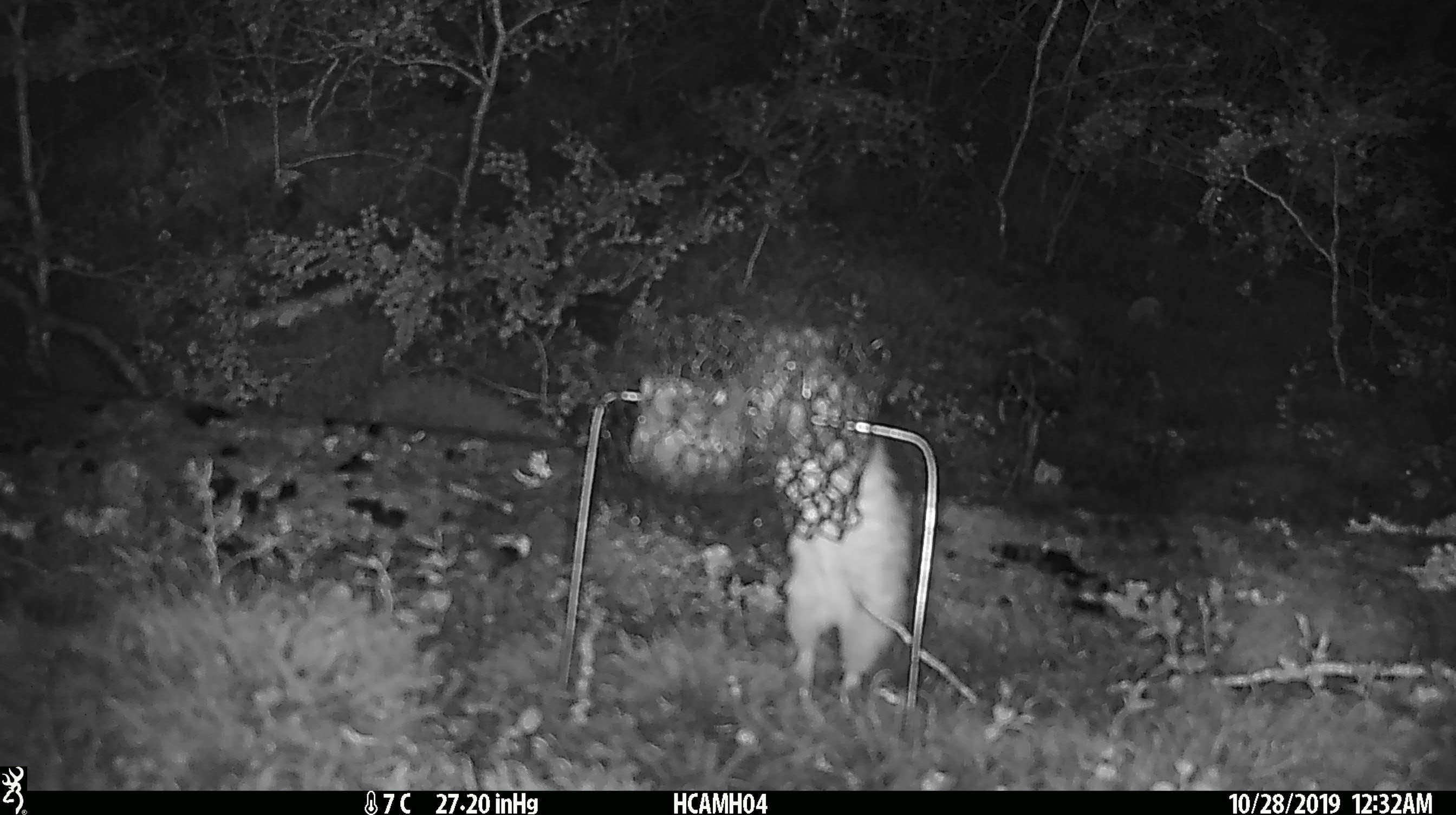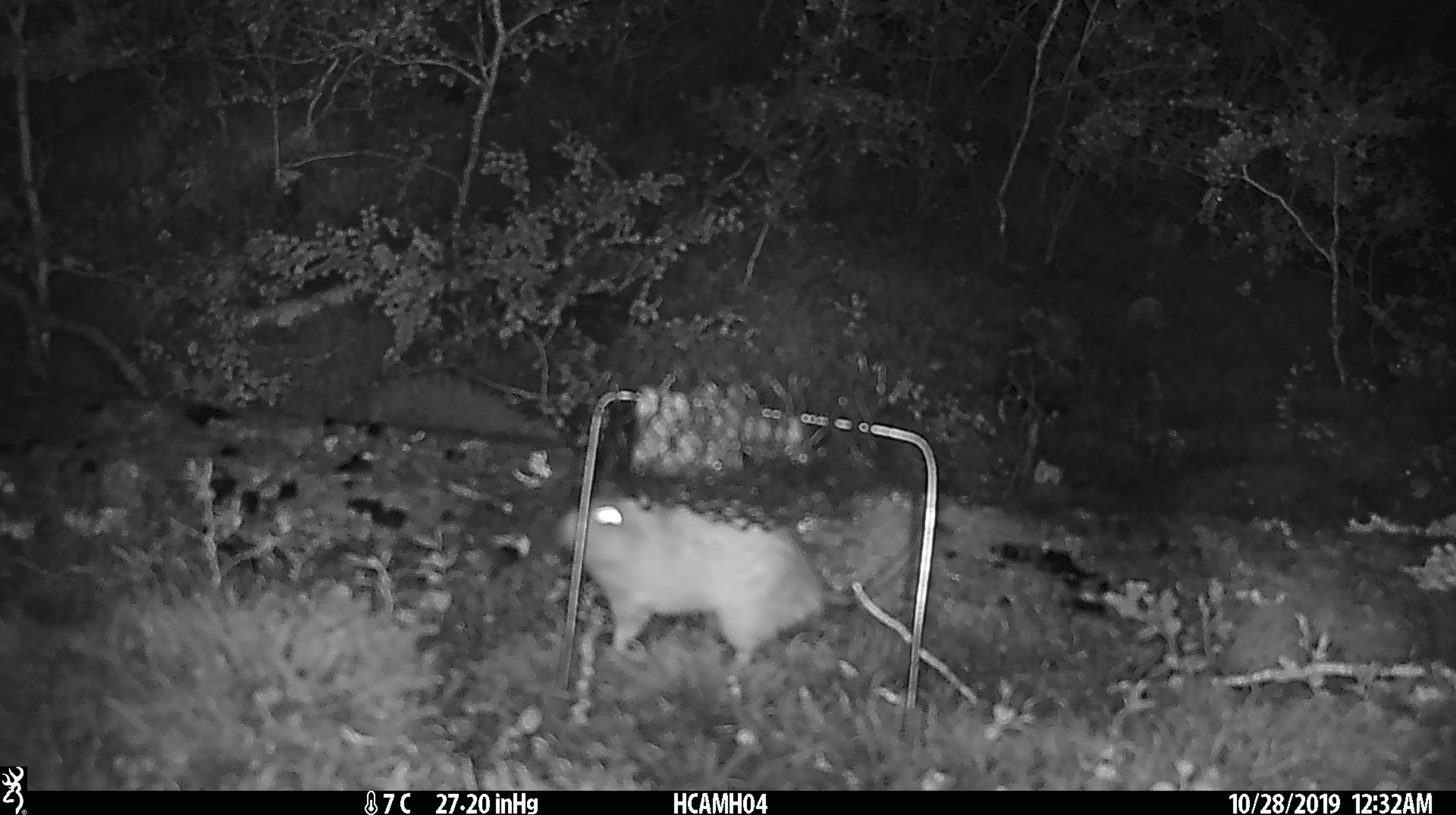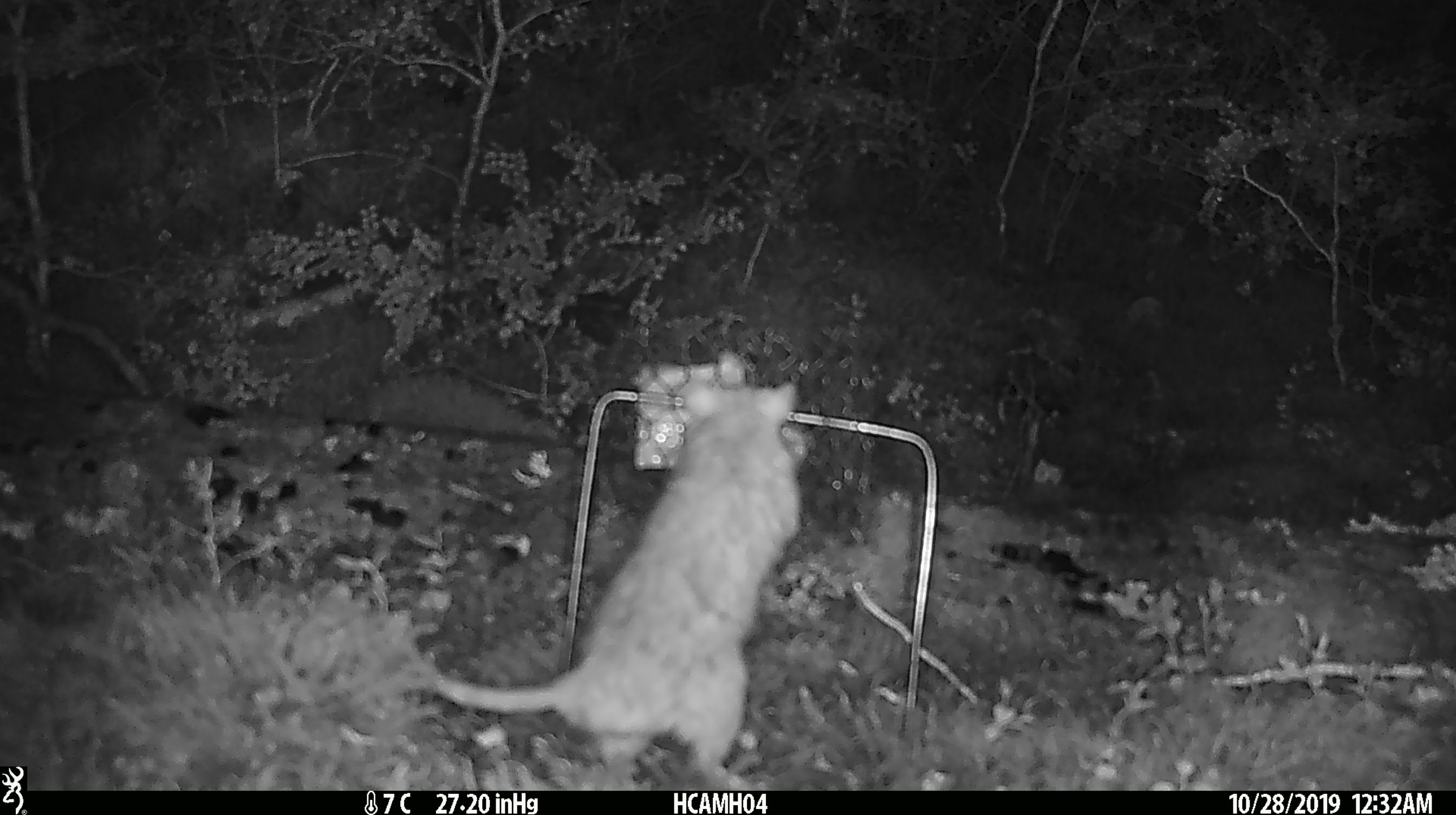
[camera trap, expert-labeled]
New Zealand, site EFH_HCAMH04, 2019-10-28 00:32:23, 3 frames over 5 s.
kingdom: Animalia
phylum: Chordata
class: Mammalia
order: Rodentia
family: Muridae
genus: Rattus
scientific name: Rattus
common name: rat